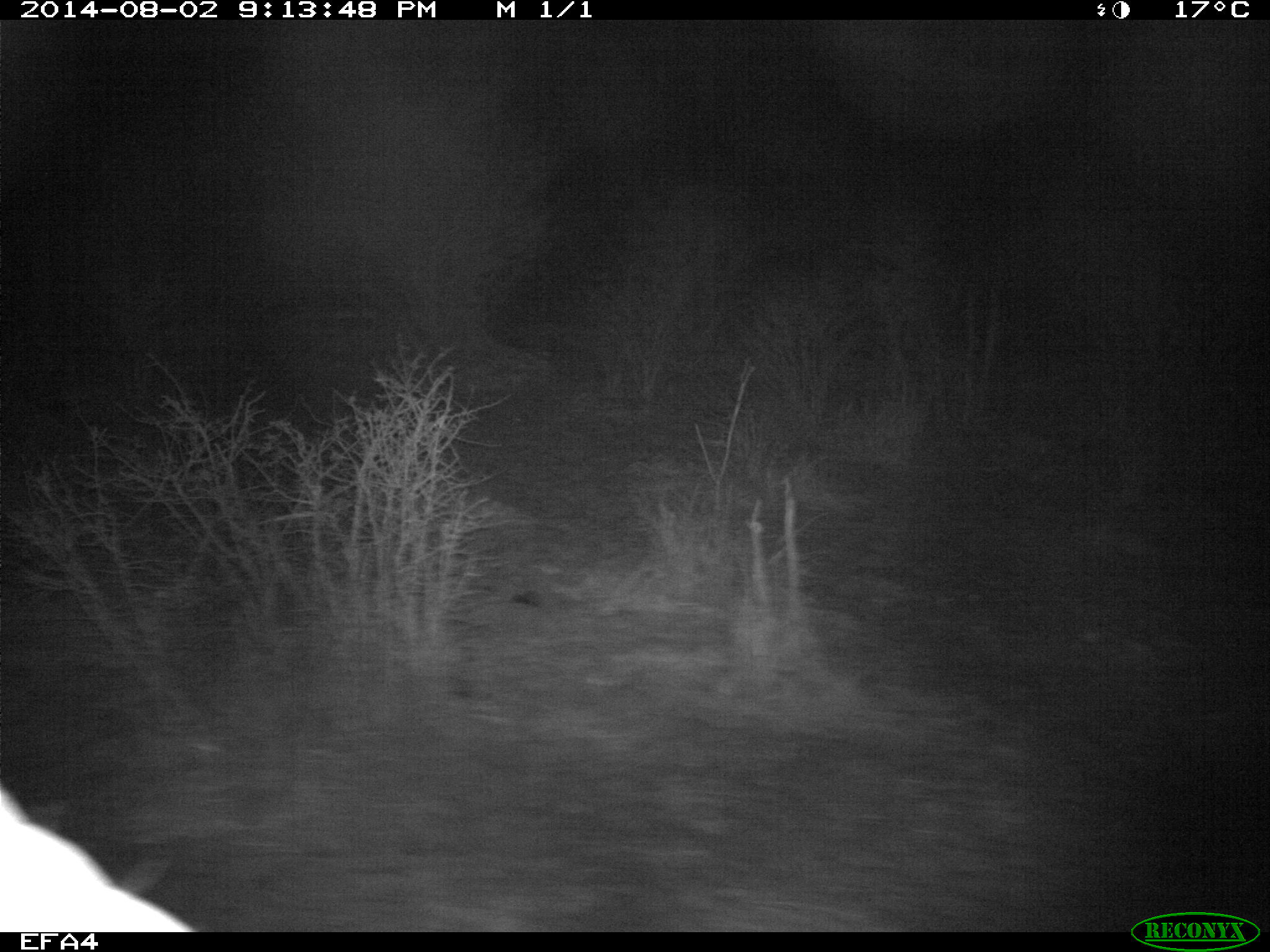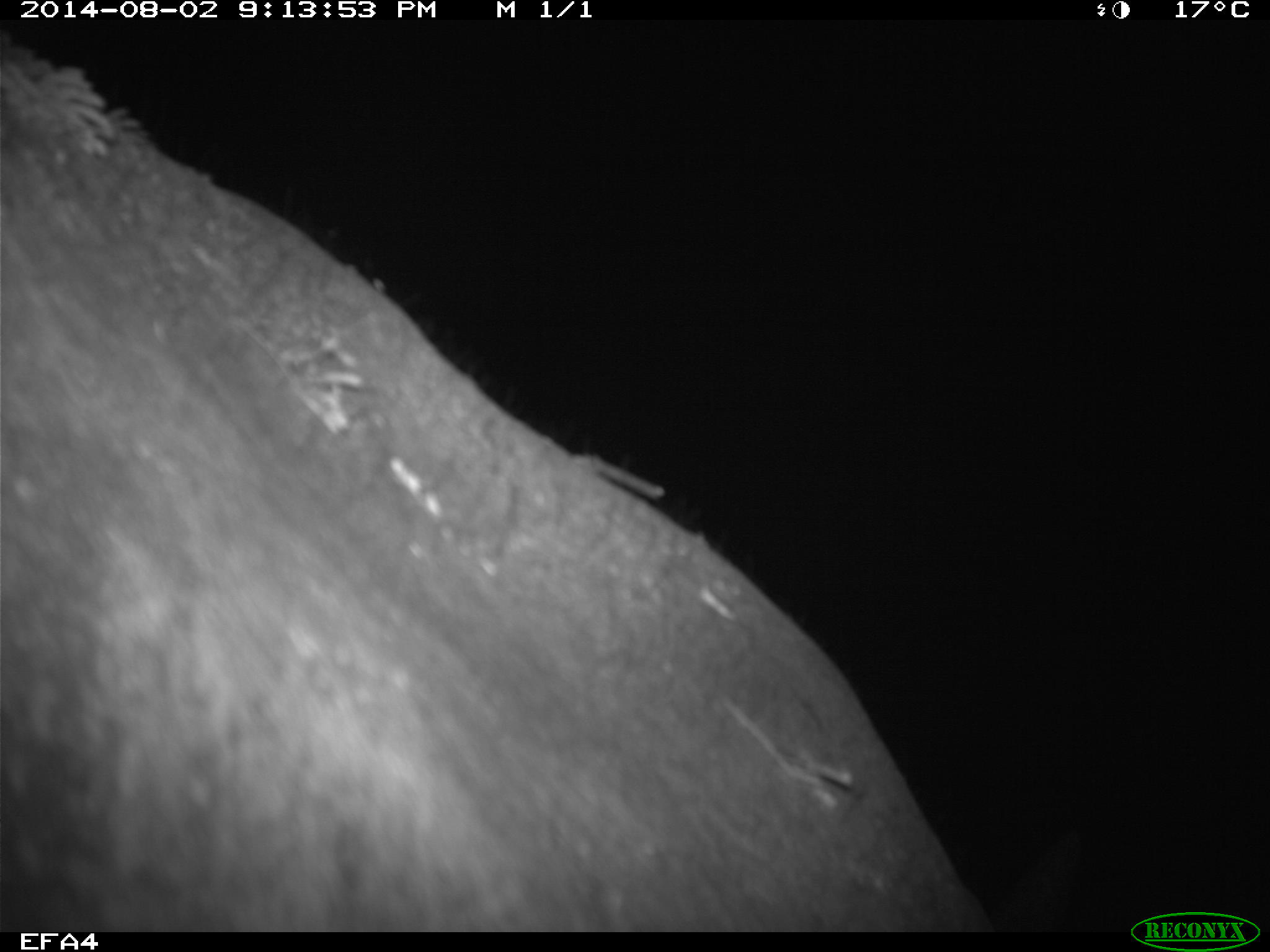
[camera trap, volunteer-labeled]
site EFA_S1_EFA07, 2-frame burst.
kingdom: Animalia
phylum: Chordata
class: Mammalia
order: Proboscidea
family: Elephantidae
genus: Loxodonta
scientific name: Loxodonta africana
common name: african bush elephant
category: elephant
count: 1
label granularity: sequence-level